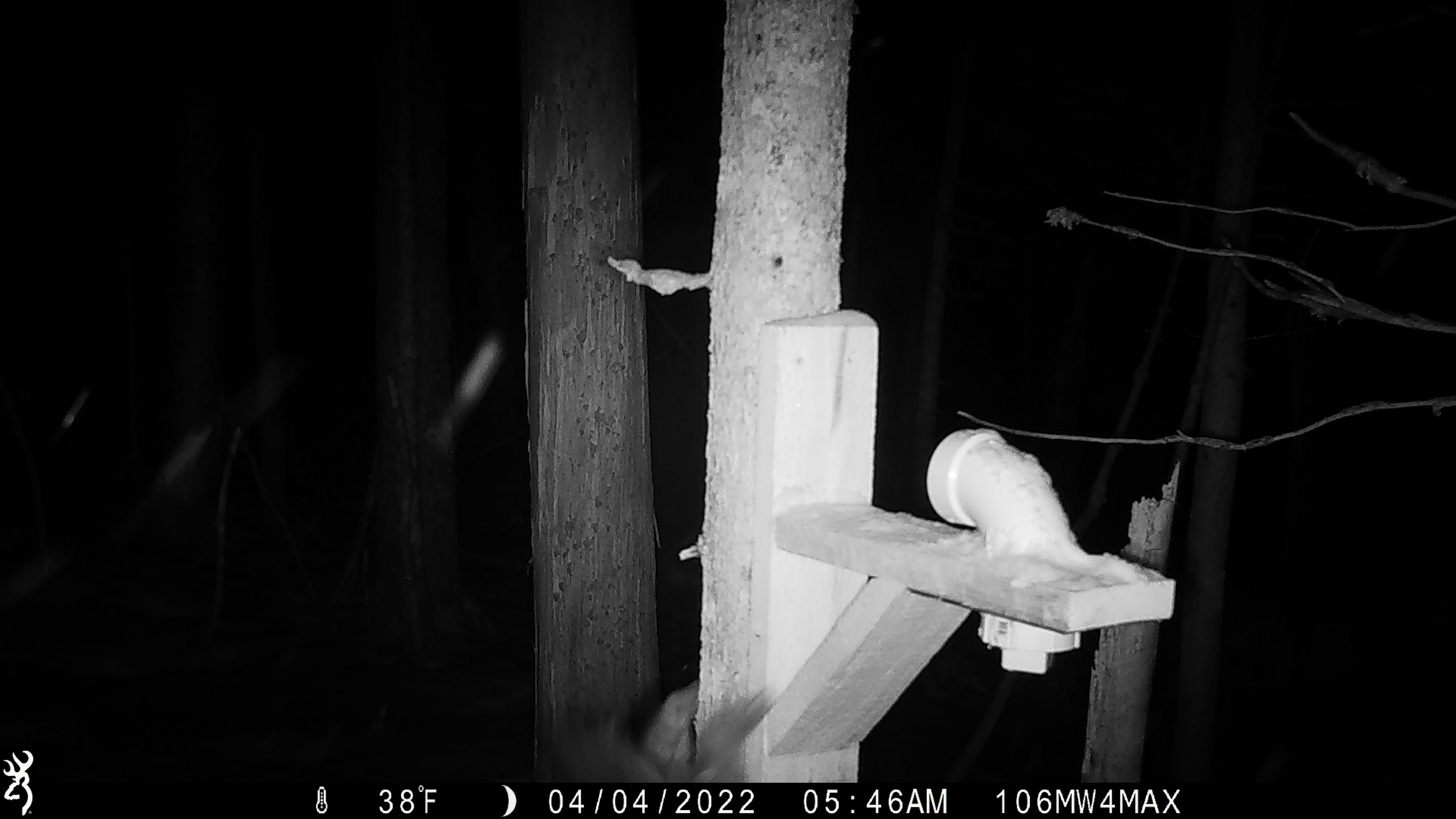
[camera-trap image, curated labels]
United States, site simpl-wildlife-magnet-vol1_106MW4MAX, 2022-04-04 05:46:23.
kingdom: Animalia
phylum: Chordata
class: Mammalia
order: Carnivora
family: Mustelidae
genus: Martes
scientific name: Martes americana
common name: american marten